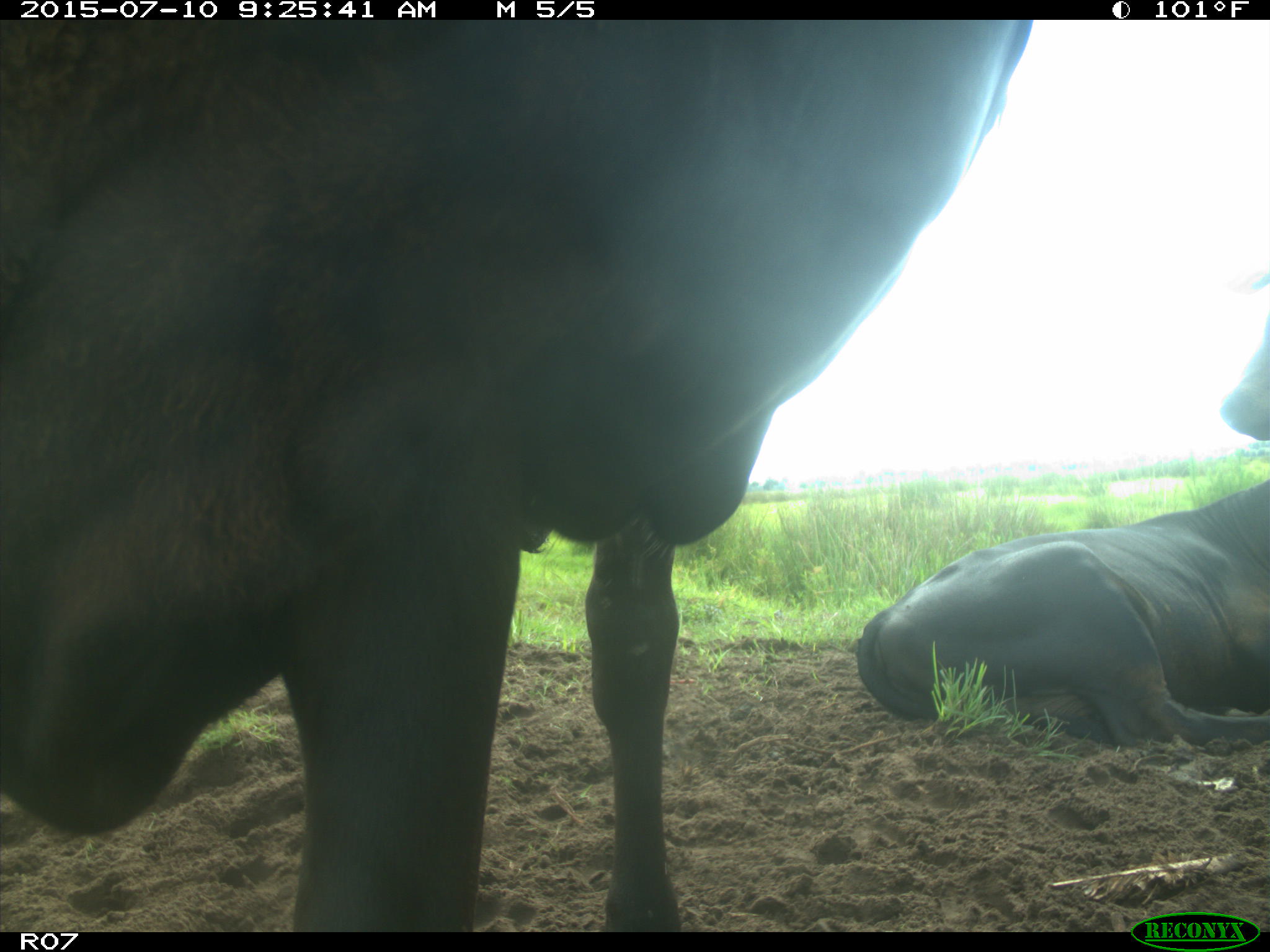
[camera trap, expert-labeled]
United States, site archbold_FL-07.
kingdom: Animalia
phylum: Chordata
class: Mammalia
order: Artiodactyla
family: Bovidae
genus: Bos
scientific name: Bos taurus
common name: domestic cow